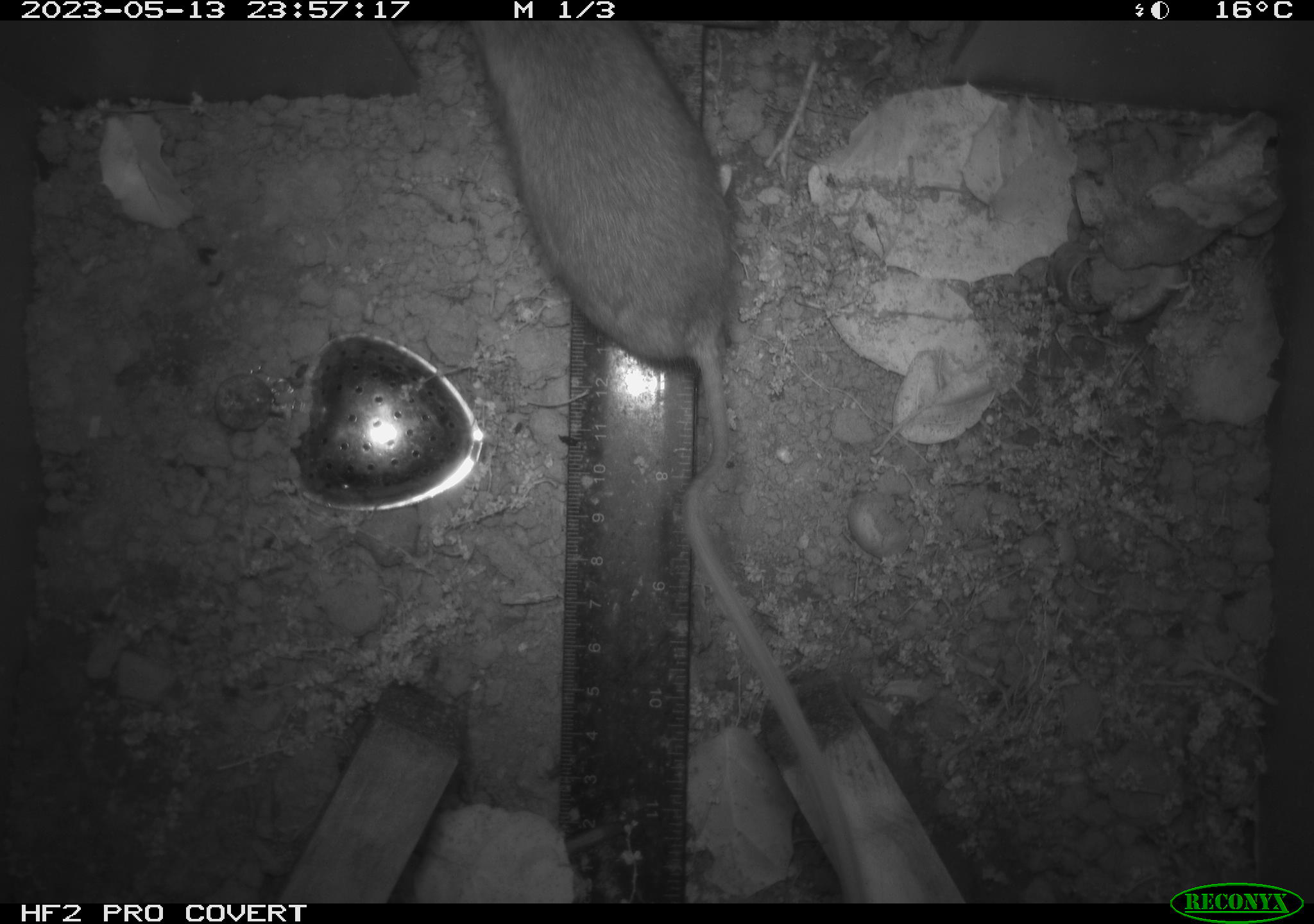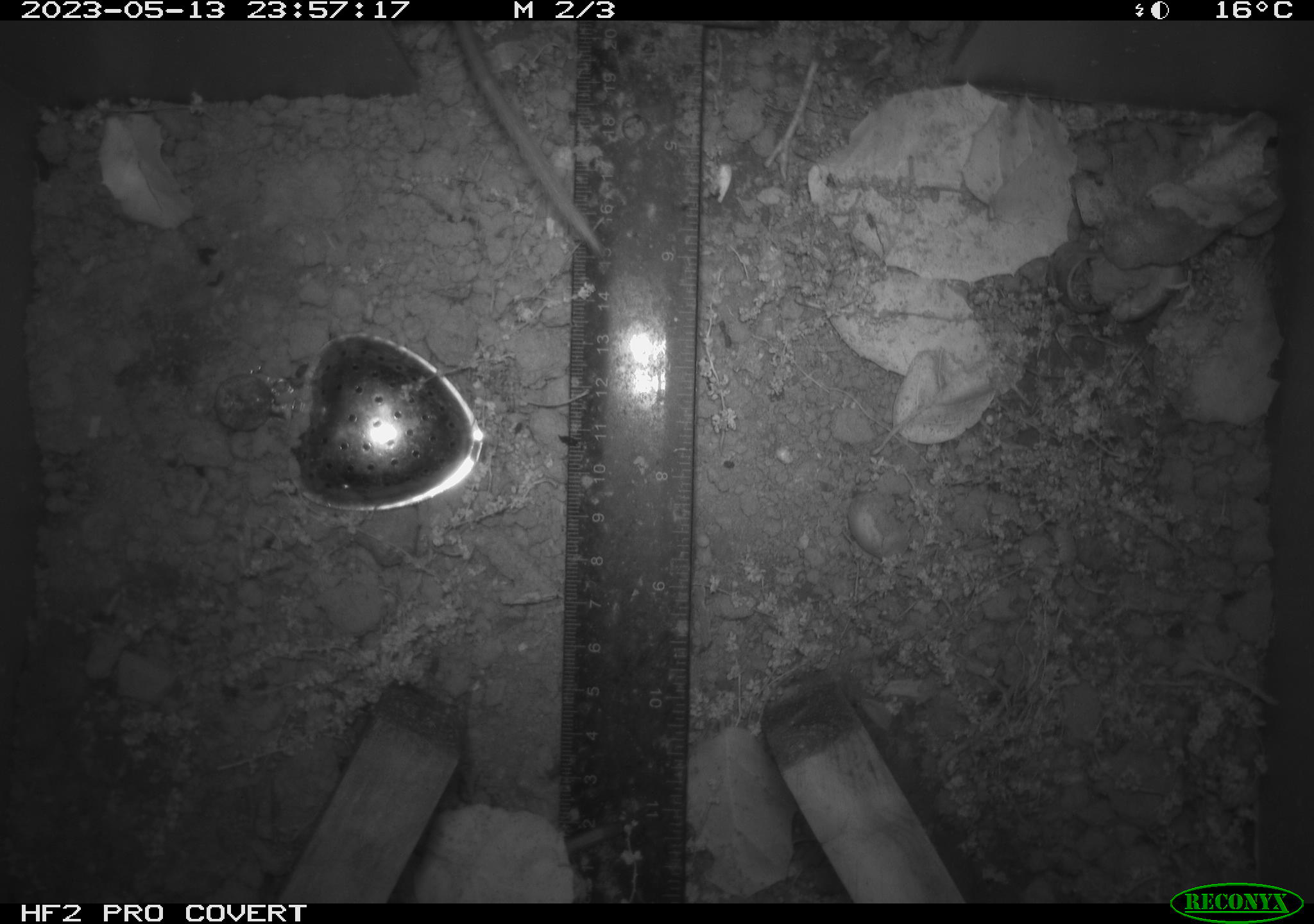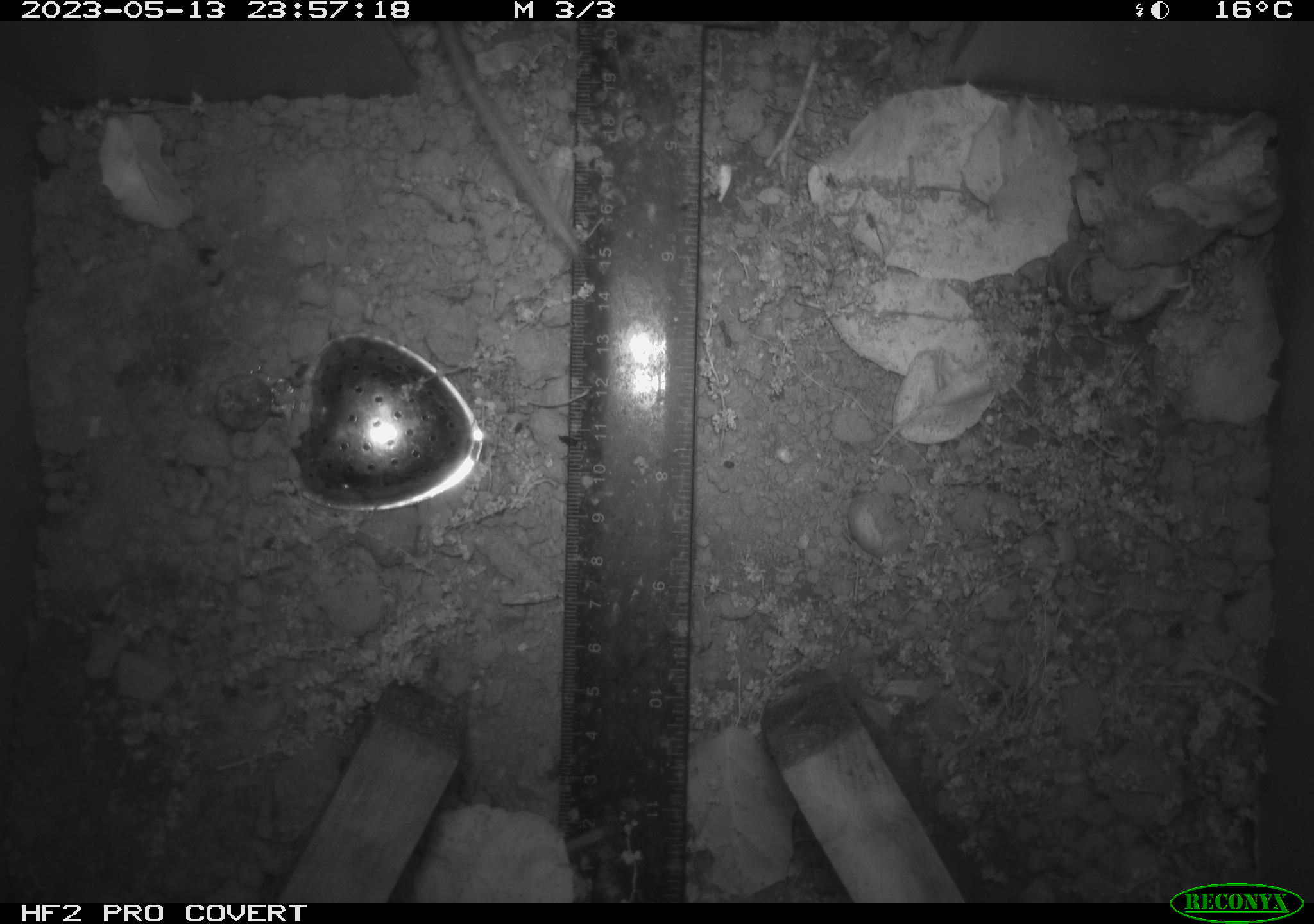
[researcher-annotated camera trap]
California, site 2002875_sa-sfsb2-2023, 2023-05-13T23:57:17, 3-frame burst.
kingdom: Animalia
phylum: Chordata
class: Mammalia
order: Rodentia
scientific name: Rodentia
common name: mouse species